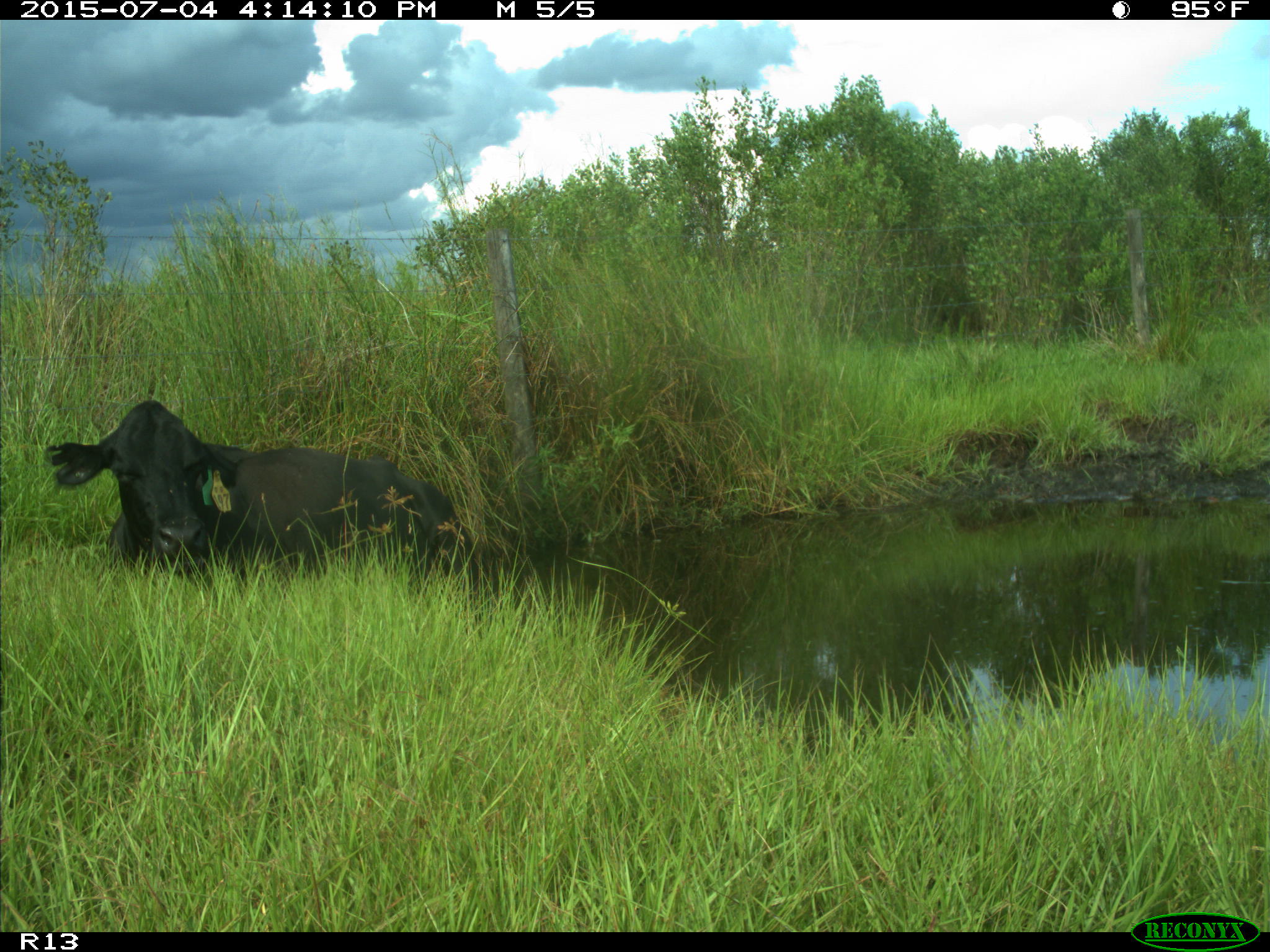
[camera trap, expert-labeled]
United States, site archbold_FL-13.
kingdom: Animalia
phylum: Chordata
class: Mammalia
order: Artiodactyla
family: Bovidae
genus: Bos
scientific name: Bos taurus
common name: domestic cow